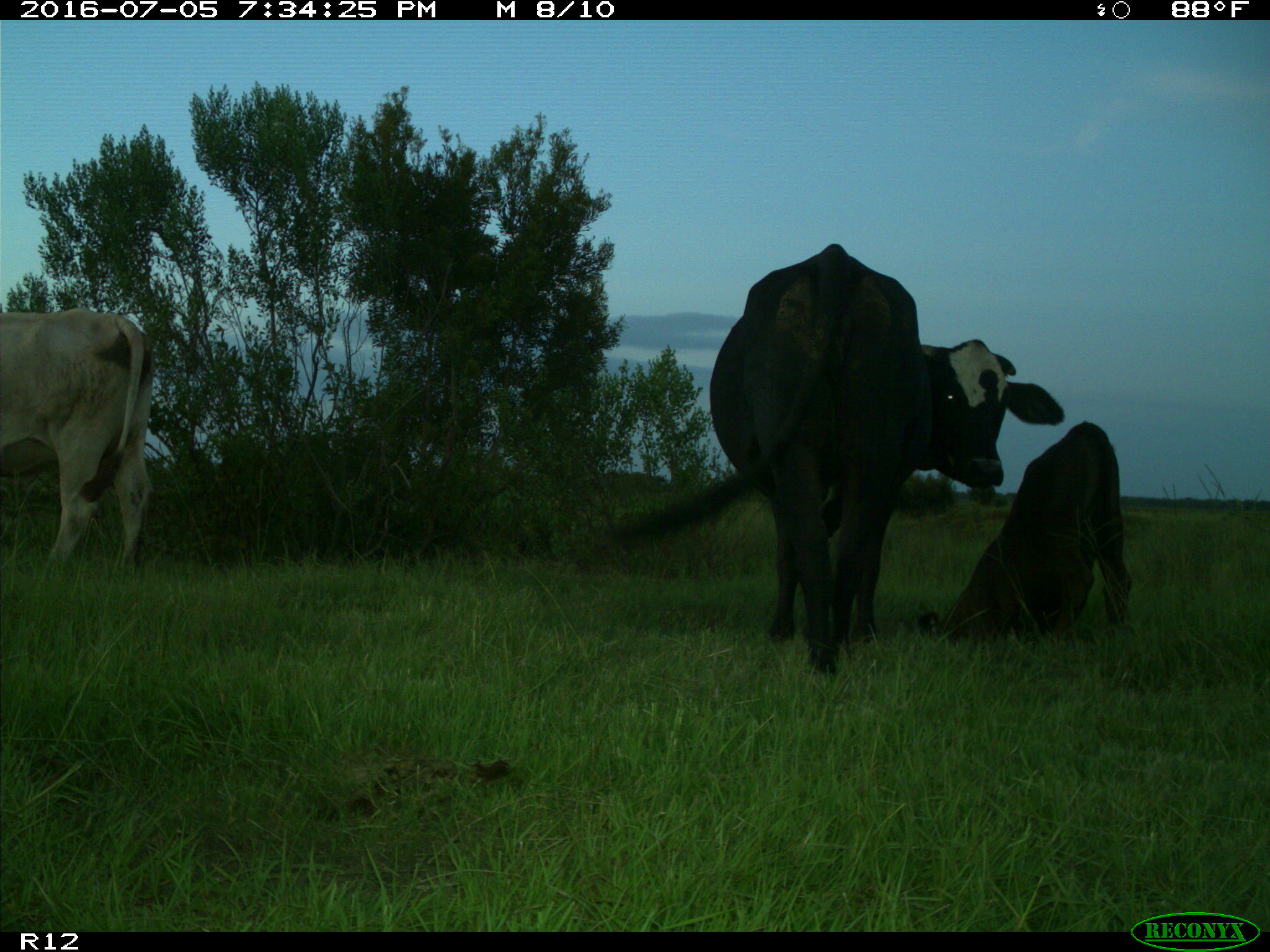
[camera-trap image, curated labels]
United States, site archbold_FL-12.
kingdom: Animalia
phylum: Chordata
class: Mammalia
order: Artiodactyla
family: Bovidae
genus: Bos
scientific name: Bos taurus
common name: domestic cow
Bos taurus (domestic cow).